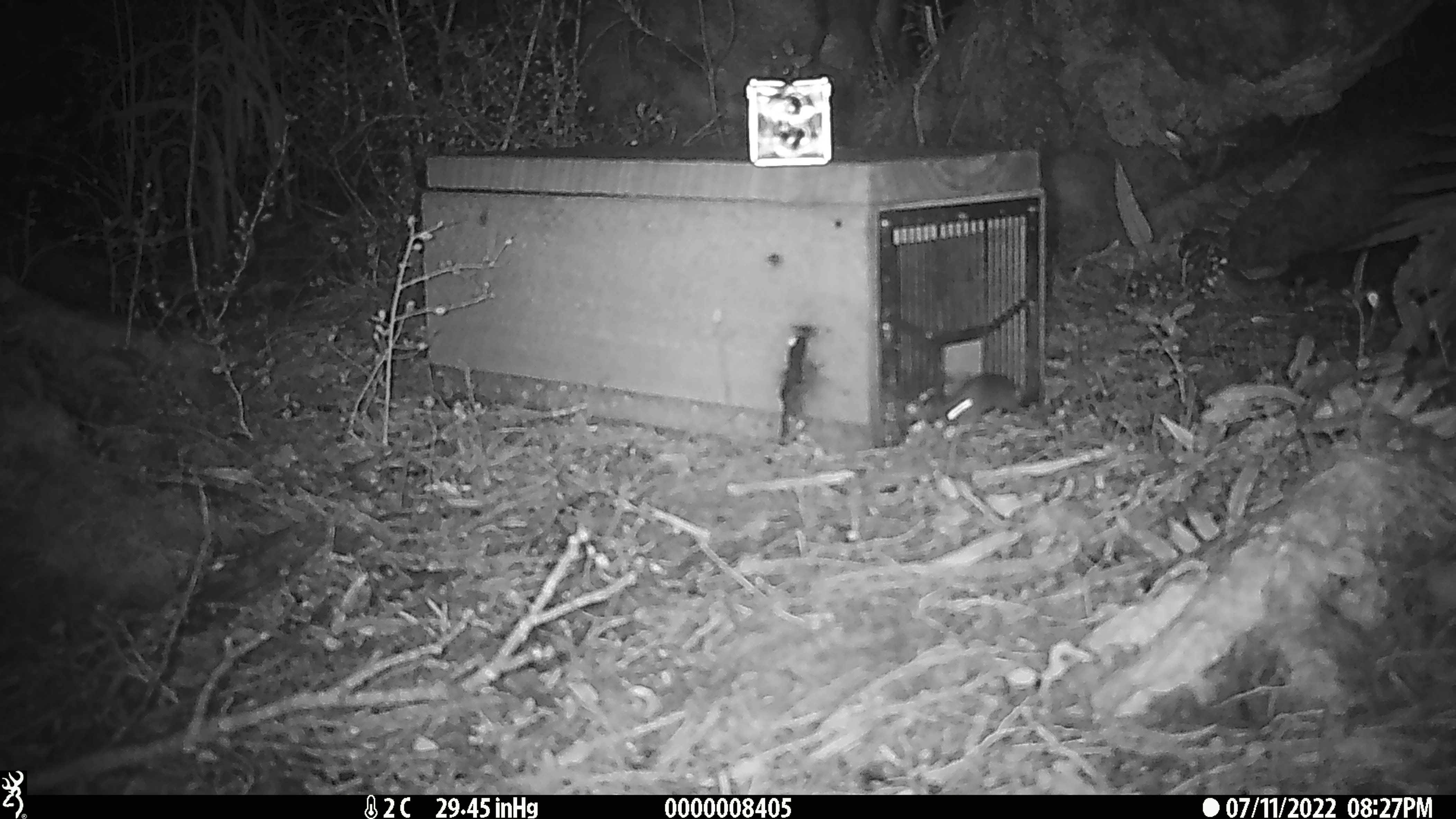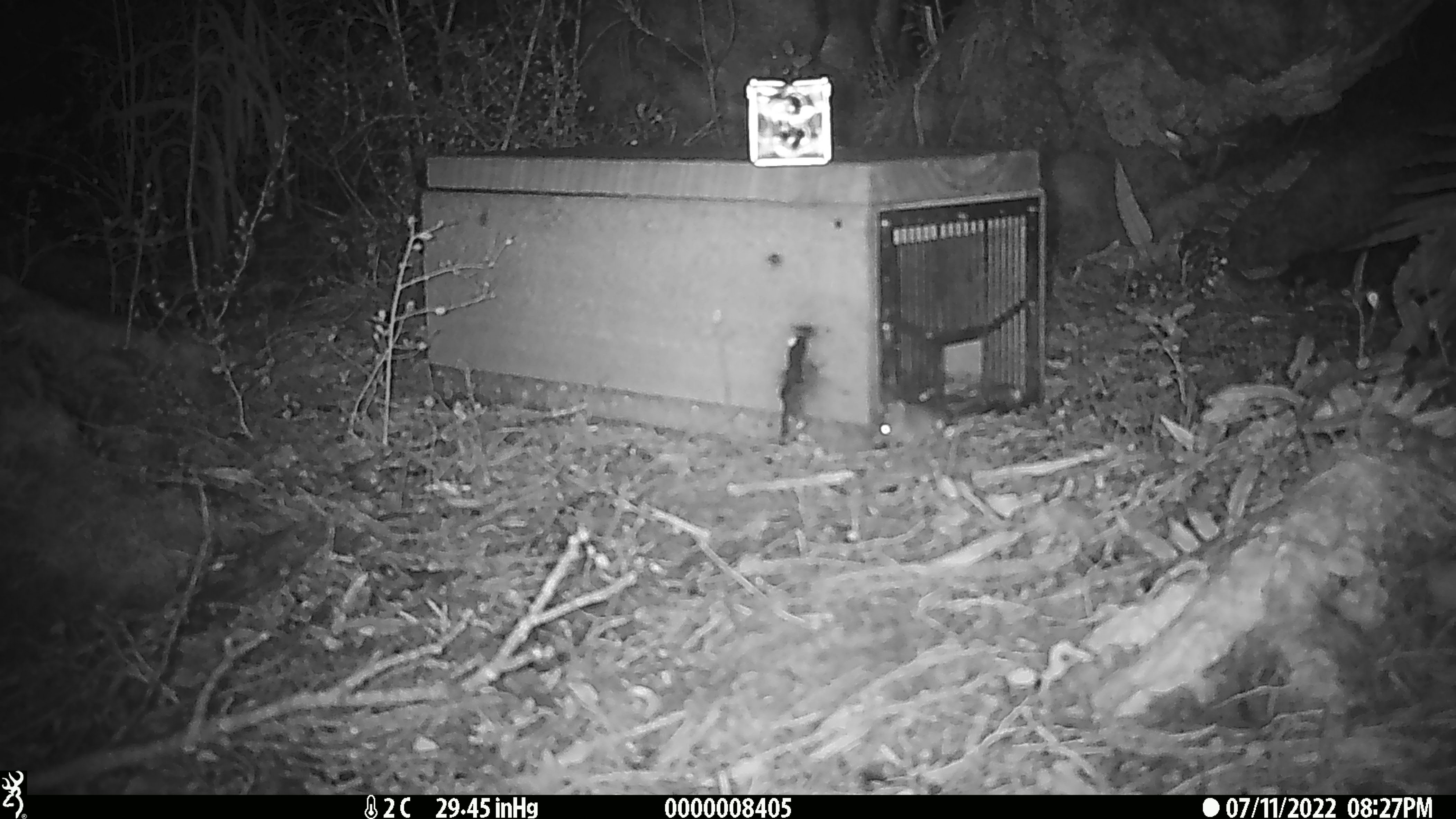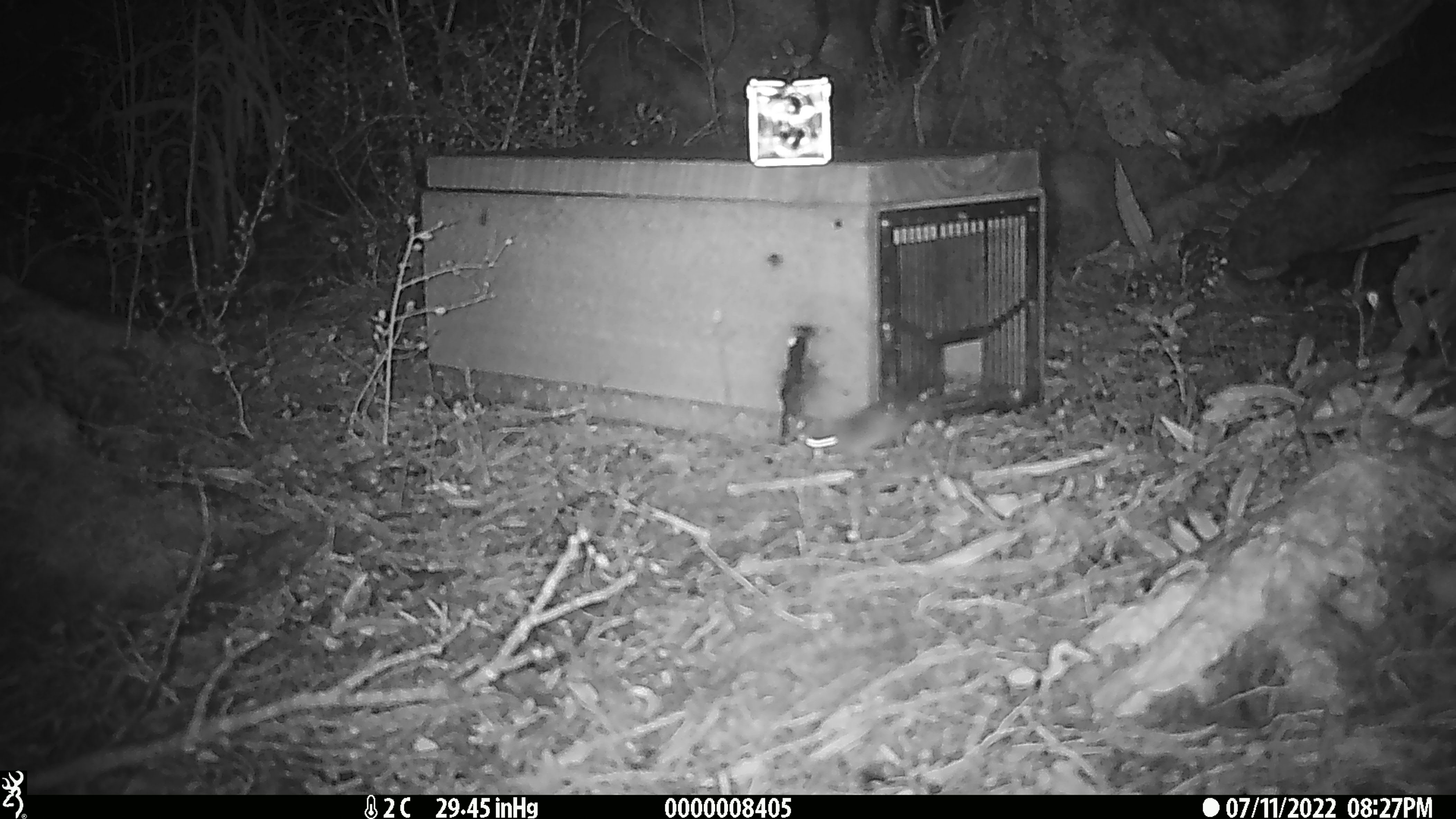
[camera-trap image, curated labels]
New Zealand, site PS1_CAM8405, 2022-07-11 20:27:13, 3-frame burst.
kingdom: Animalia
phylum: Chordata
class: Mammalia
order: Rodentia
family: Muridae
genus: Mus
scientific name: Mus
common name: mouse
Mouse (Mus).